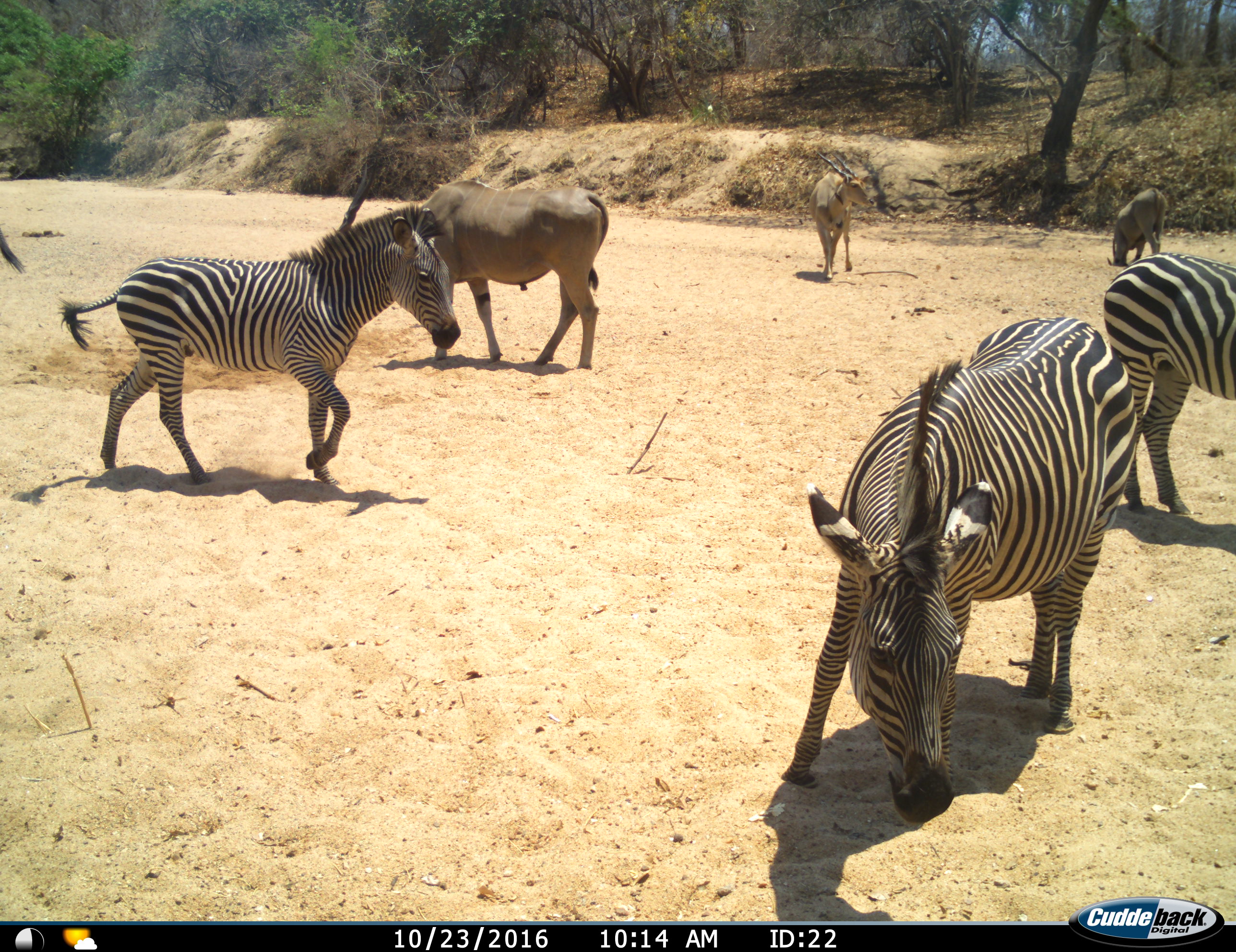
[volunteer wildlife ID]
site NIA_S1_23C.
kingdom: Animalia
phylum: Chordata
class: Mammalia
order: Artiodactyla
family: Bovidae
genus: Tragelaphus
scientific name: Tragelaphus oryx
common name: eland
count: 3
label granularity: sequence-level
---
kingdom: Animalia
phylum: Chordata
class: Mammalia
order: Perissodactyla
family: Equidae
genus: Equus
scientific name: Equus quagga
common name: plains zebra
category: zebraplains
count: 3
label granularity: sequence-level